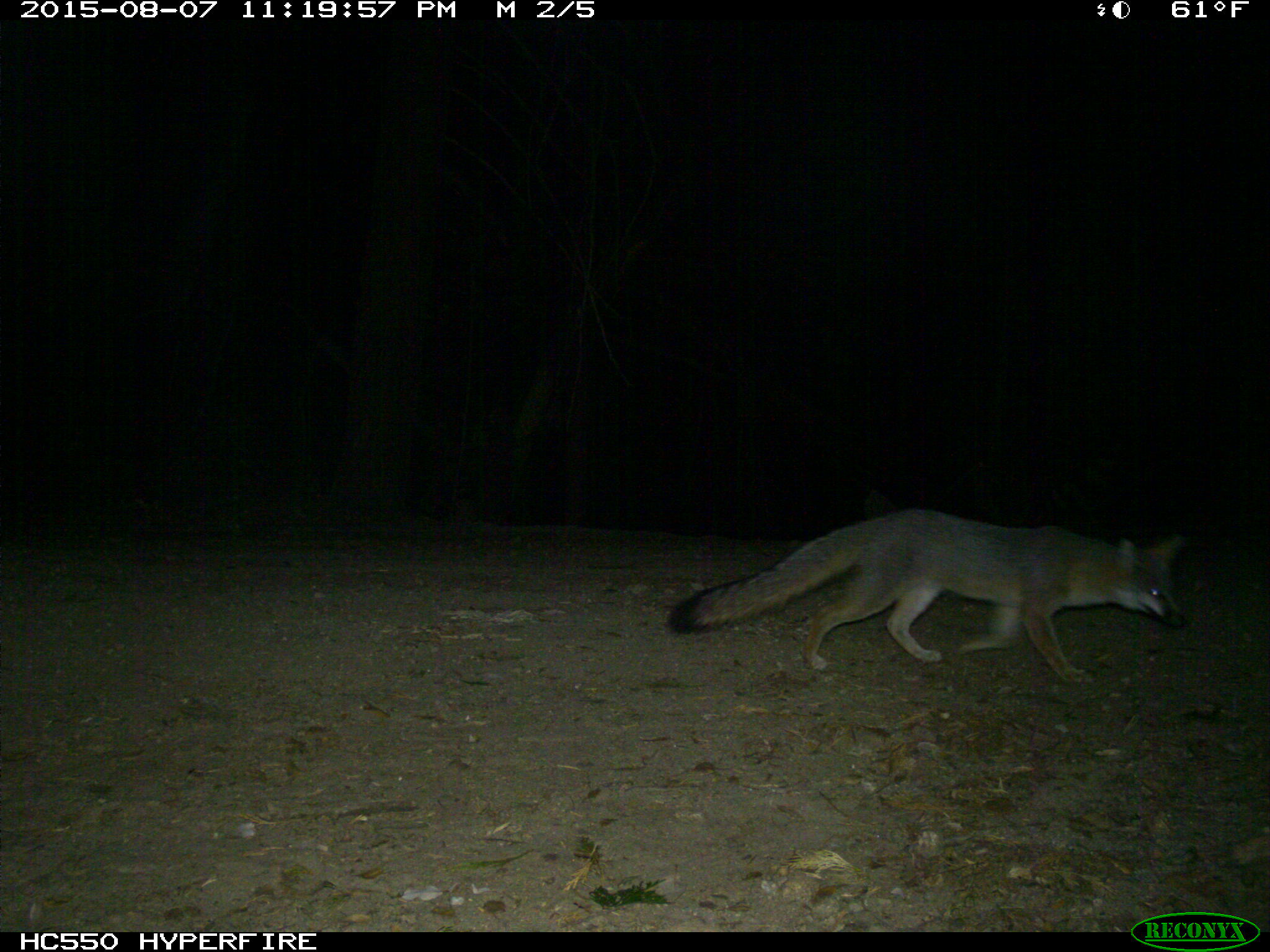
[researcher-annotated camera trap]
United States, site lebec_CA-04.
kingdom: Animalia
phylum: Chordata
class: Mammalia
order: Carnivora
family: Canidae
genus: Urocyon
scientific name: Urocyon cinereoargenteus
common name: gray fox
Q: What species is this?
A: Urocyon cinereoargenteus (gray fox).